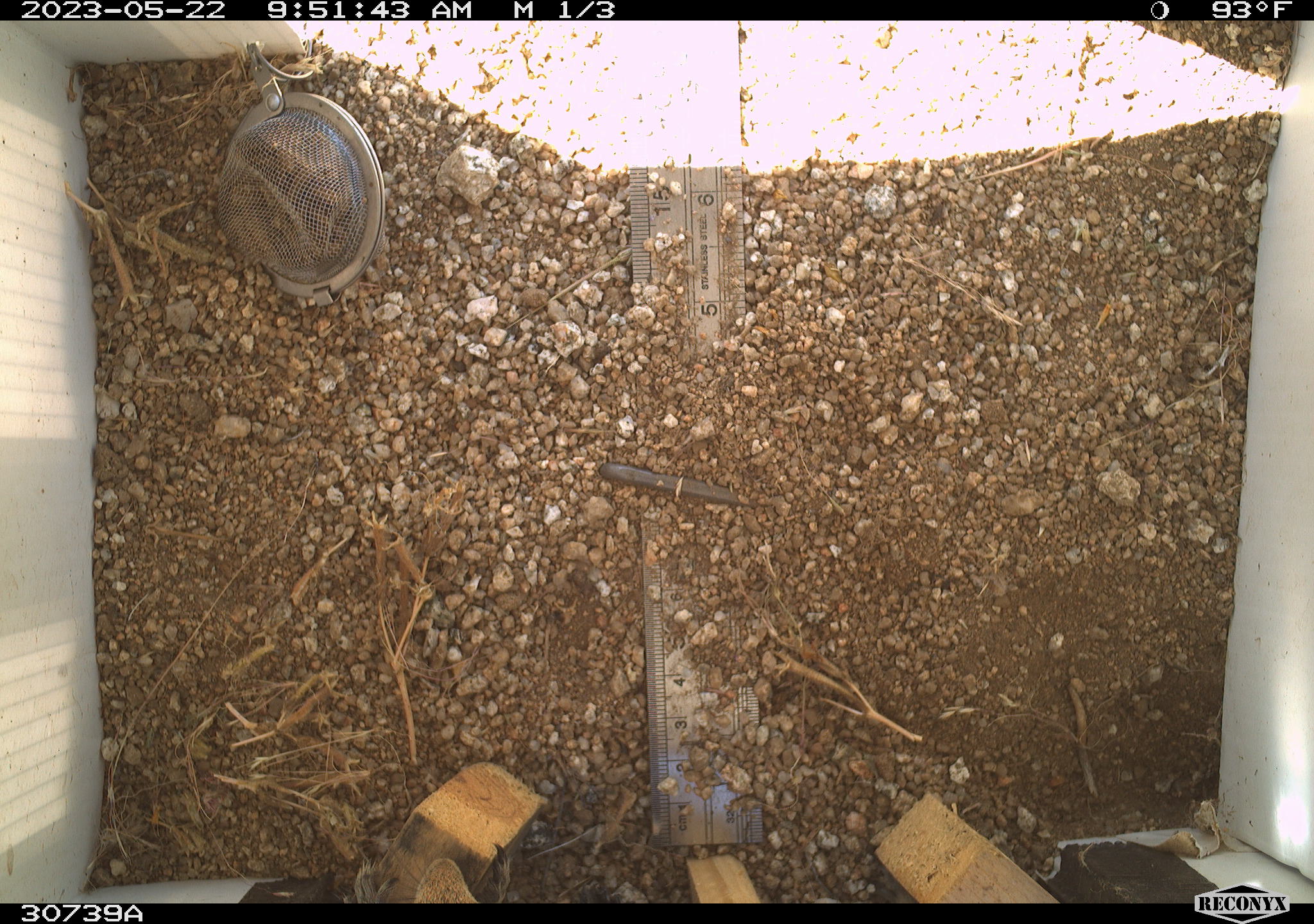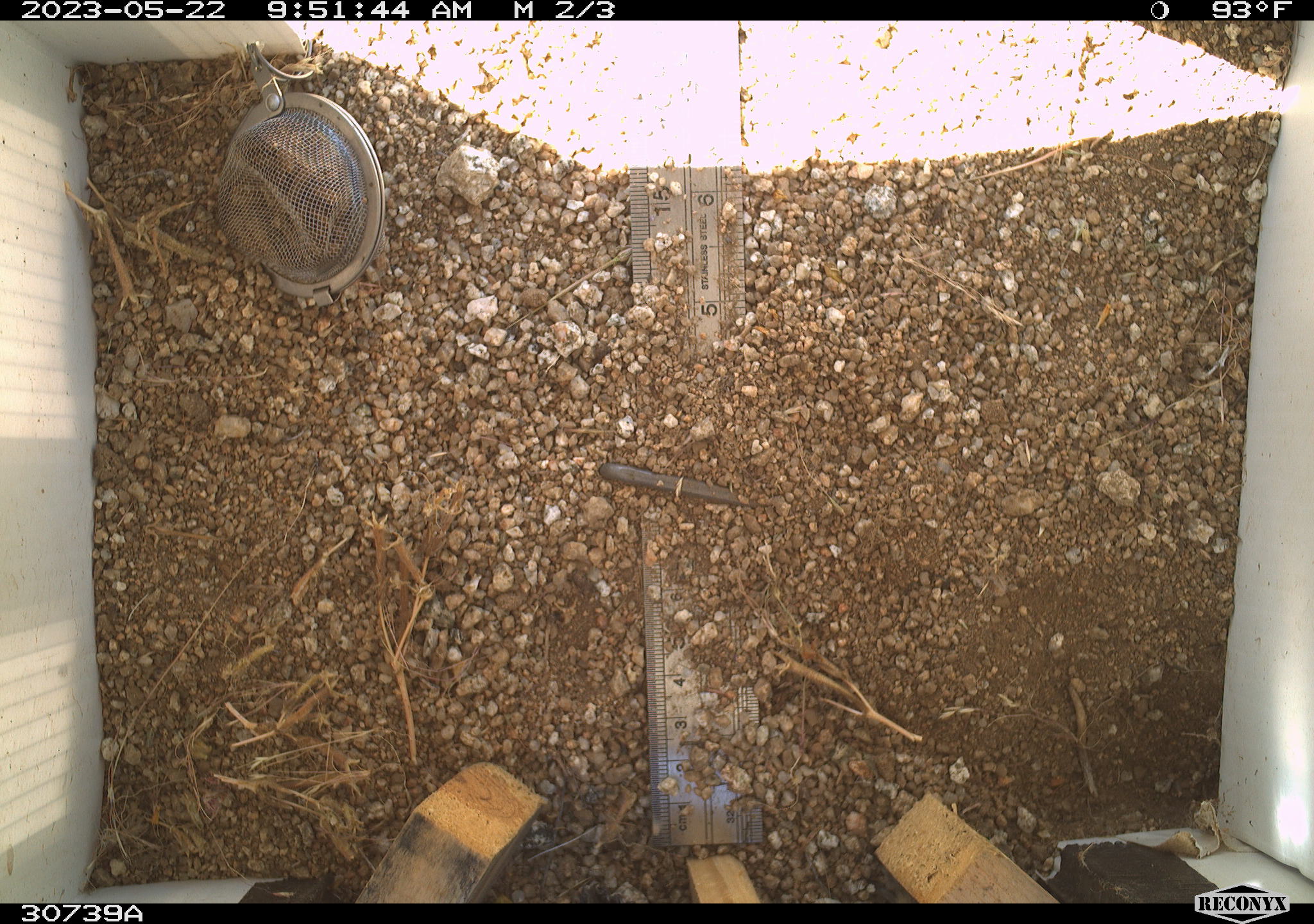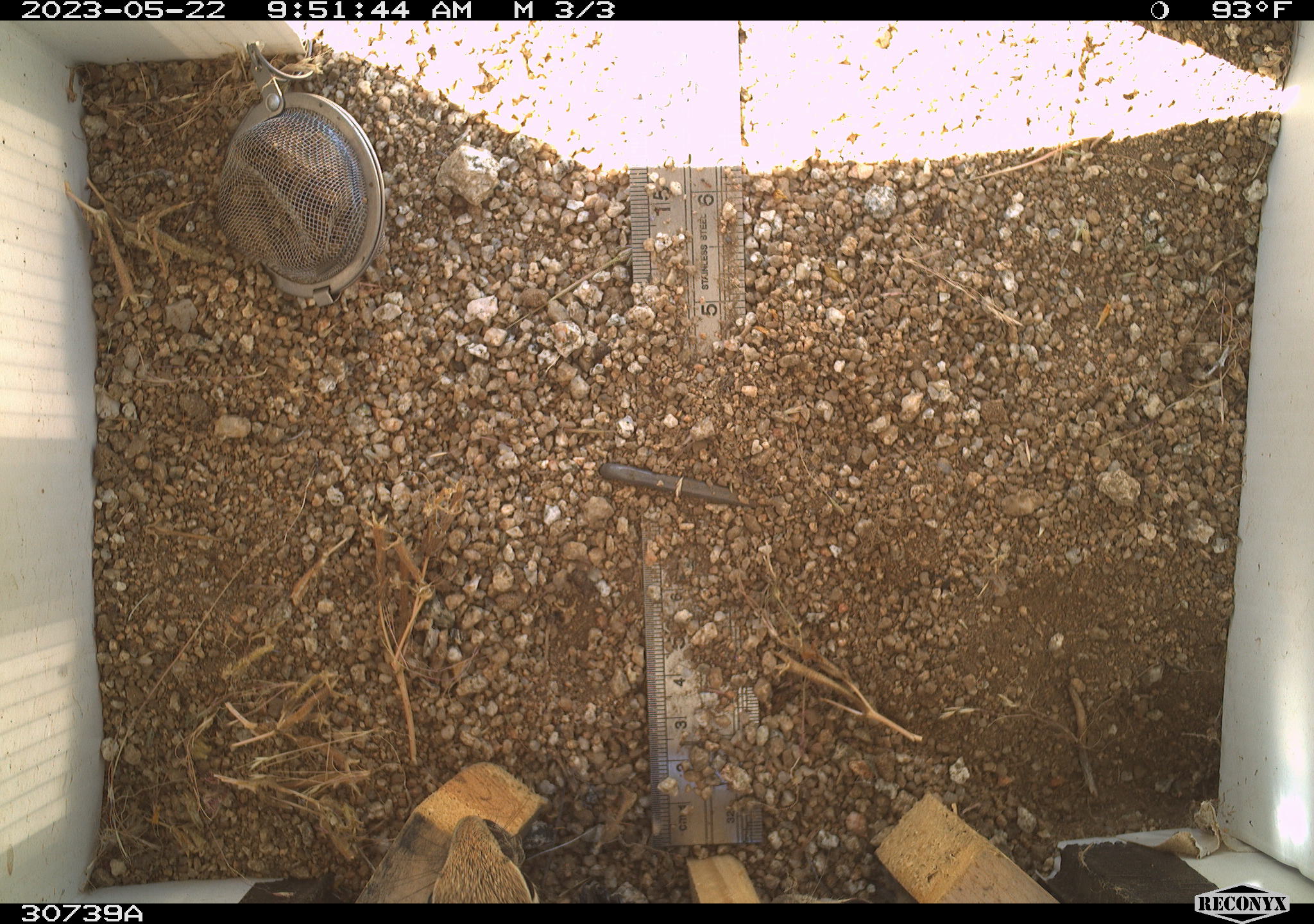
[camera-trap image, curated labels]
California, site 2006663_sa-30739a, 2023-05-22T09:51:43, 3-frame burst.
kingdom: Animalia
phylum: Chordata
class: Mammalia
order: Rodentia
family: Sciuridae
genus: Ammospermophilus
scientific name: Ammospermophilus leucurus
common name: white-tailed antelope squirrel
White-tailed antelope squirrel (Ammospermophilus leucurus).